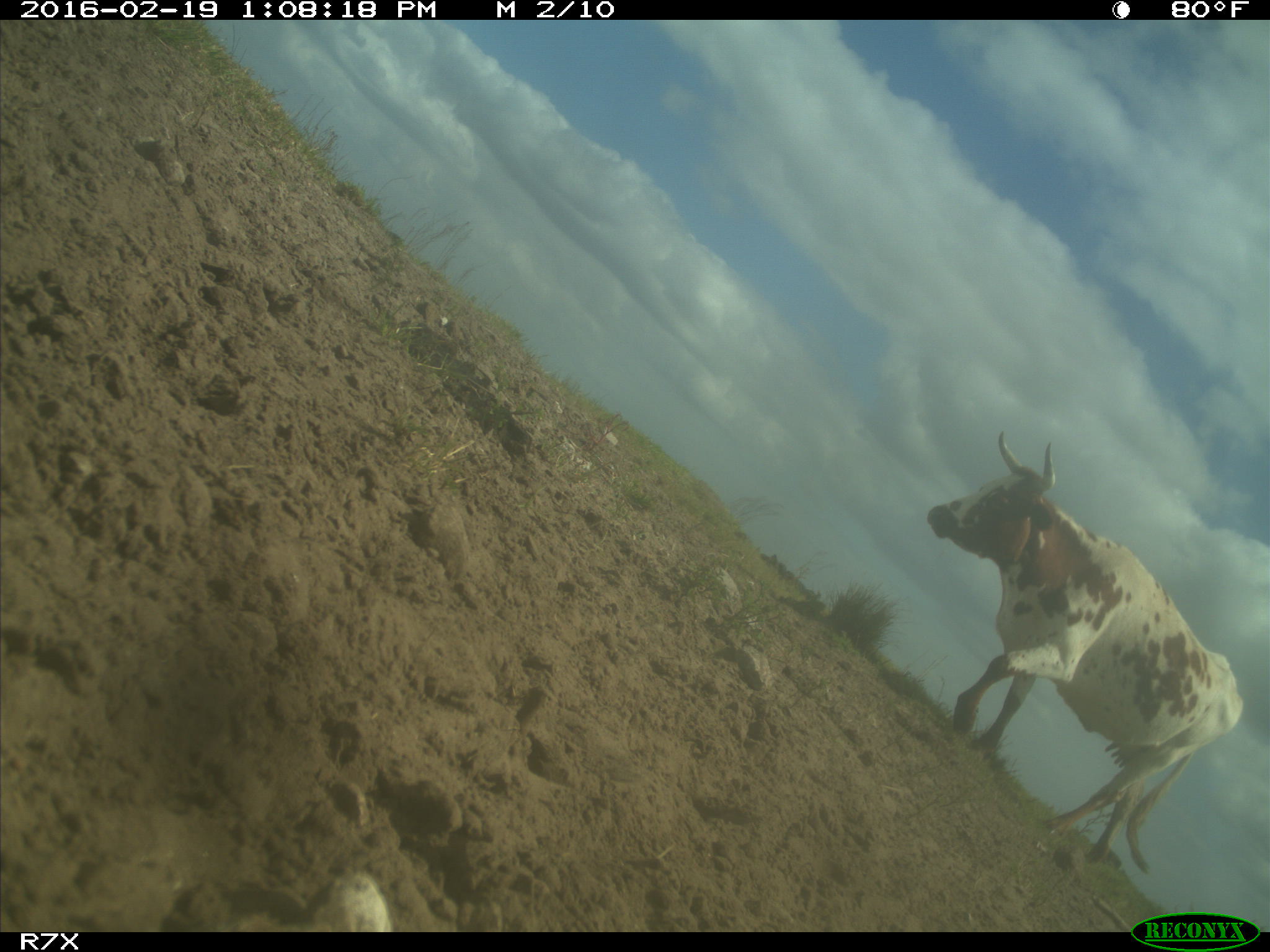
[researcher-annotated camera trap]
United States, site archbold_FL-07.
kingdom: Animalia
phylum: Chordata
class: Mammalia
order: Artiodactyla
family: Bovidae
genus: Bos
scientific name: Bos taurus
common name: domestic cow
Bos taurus (domestic cow).